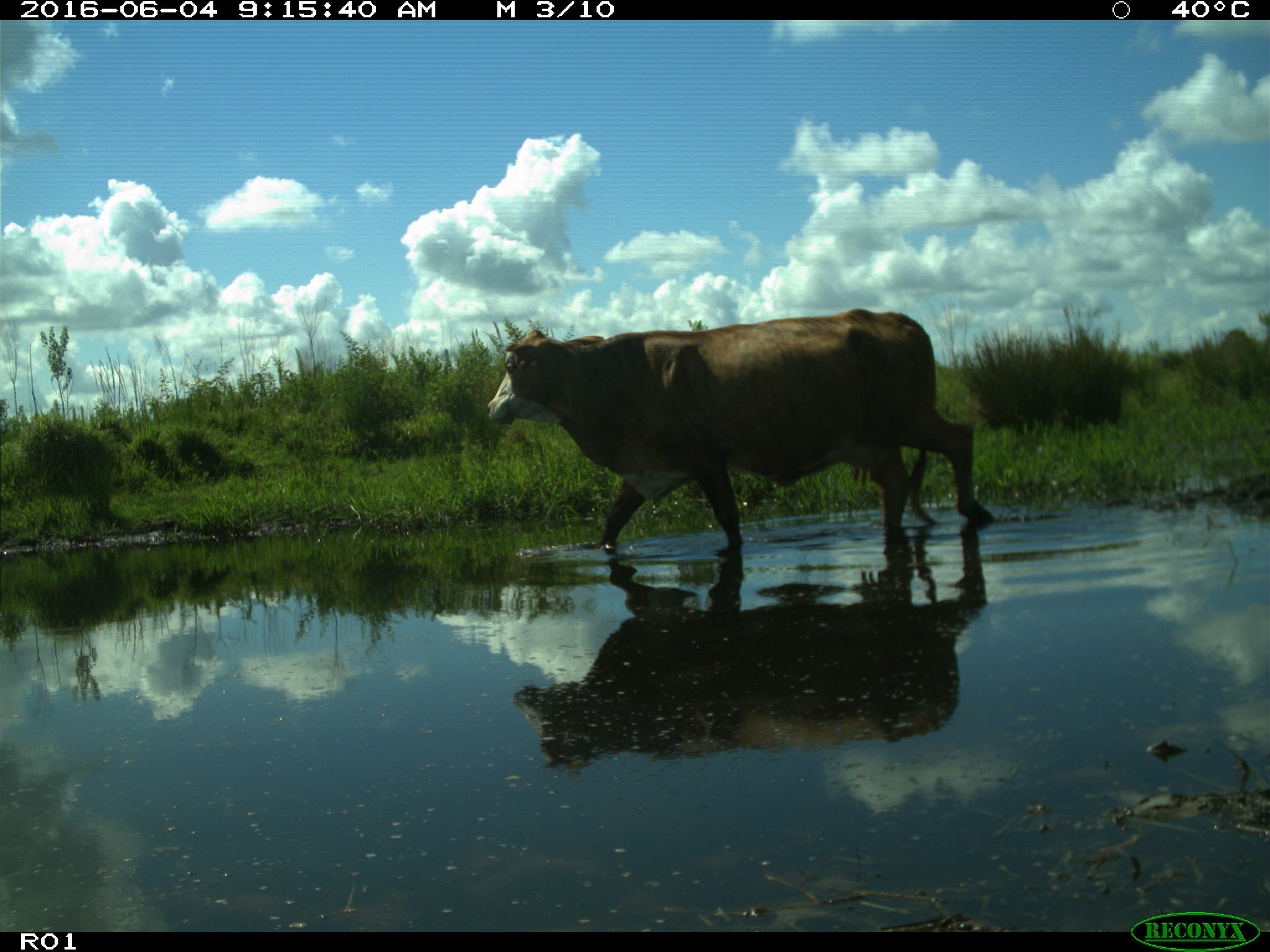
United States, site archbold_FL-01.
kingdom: Animalia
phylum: Chordata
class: Mammalia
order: Artiodactyla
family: Bovidae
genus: Bos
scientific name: Bos taurus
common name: domestic cow